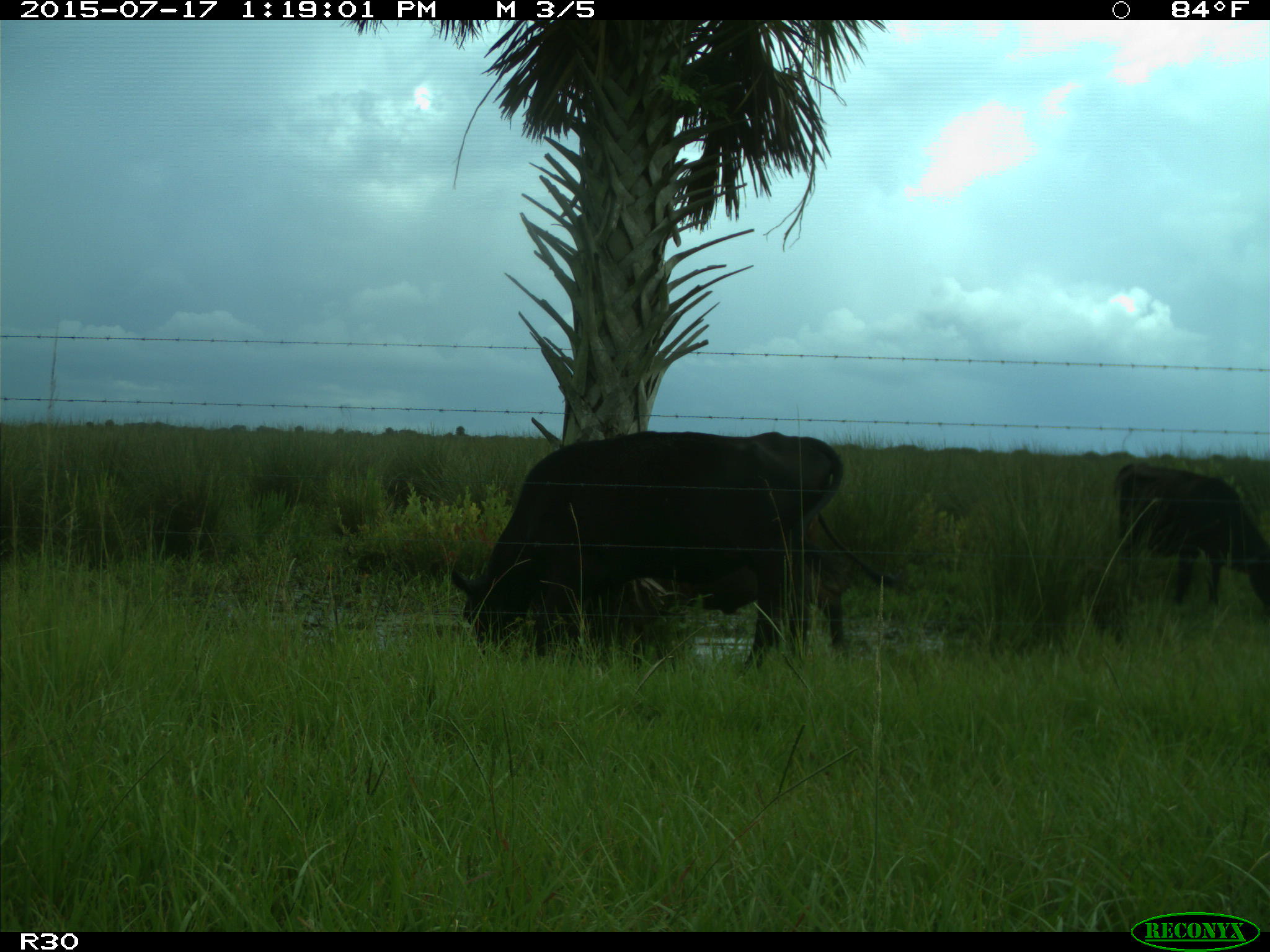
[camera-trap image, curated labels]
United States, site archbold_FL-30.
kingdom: Animalia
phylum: Chordata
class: Mammalia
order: Artiodactyla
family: Bovidae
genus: Bos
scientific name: Bos taurus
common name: domestic cow